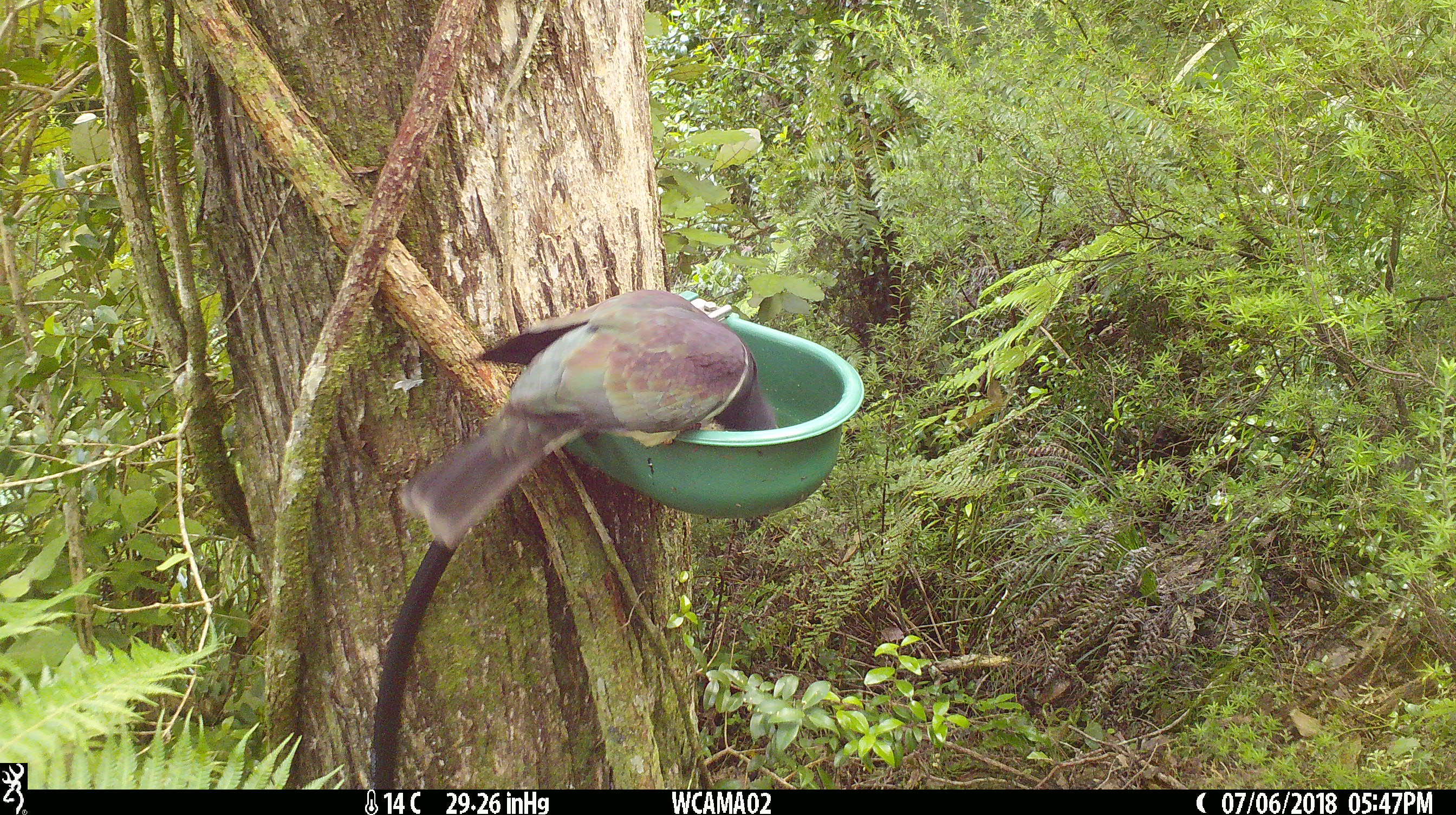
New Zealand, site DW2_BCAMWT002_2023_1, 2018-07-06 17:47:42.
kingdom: Animalia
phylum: Chordata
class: Aves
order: Columbiformes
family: Columbidae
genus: Hemiphaga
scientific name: Hemiphaga novaeseelandiae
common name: new zealand pigeon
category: kereru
Kereru (new zealand pigeon) (Hemiphaga novaeseelandiae).